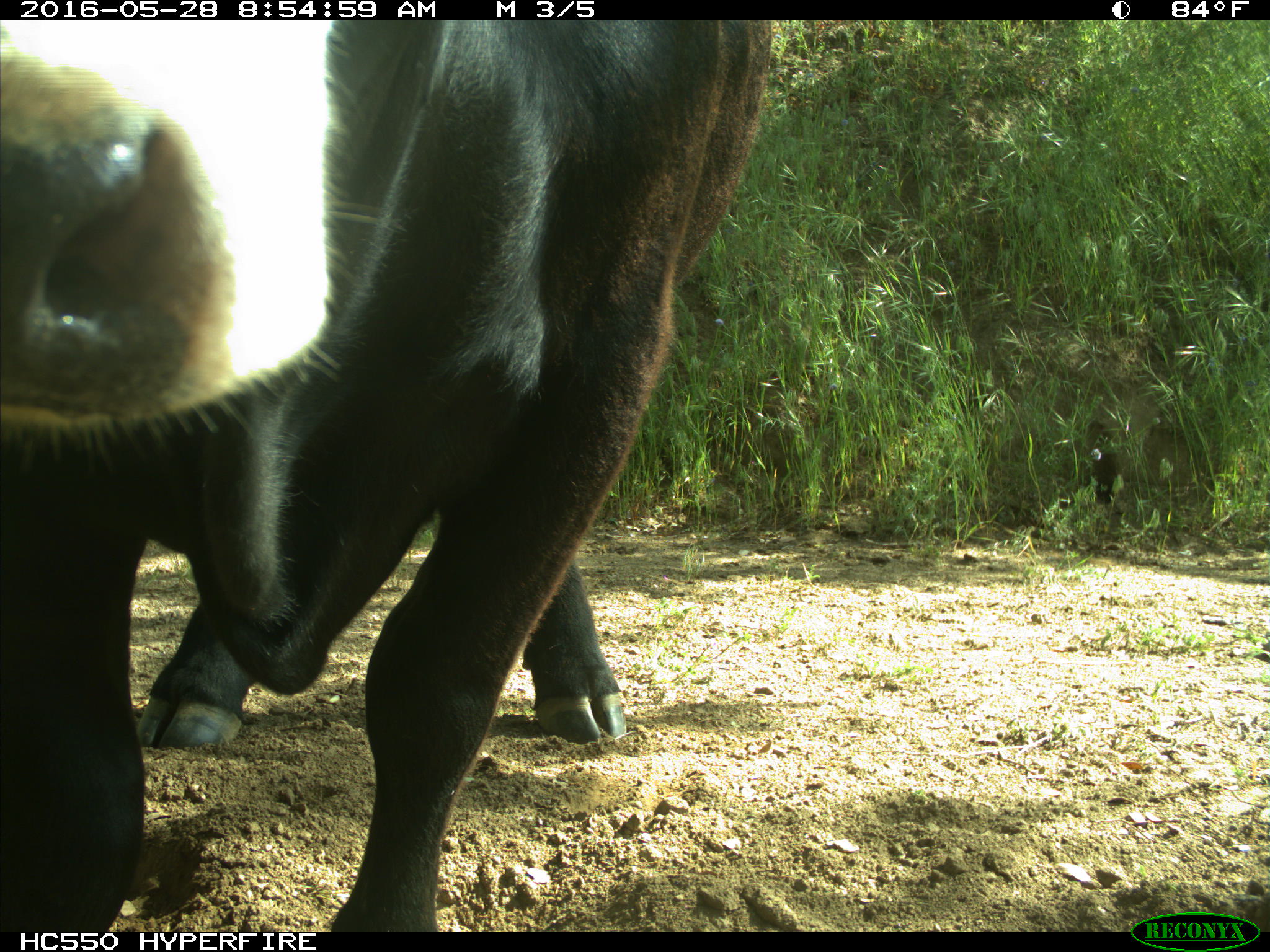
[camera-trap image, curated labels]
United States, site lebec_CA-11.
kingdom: Animalia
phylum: Chordata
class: Mammalia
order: Artiodactyla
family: Bovidae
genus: Bos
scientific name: Bos taurus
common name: domestic cow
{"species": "Bos taurus (domestic cow)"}